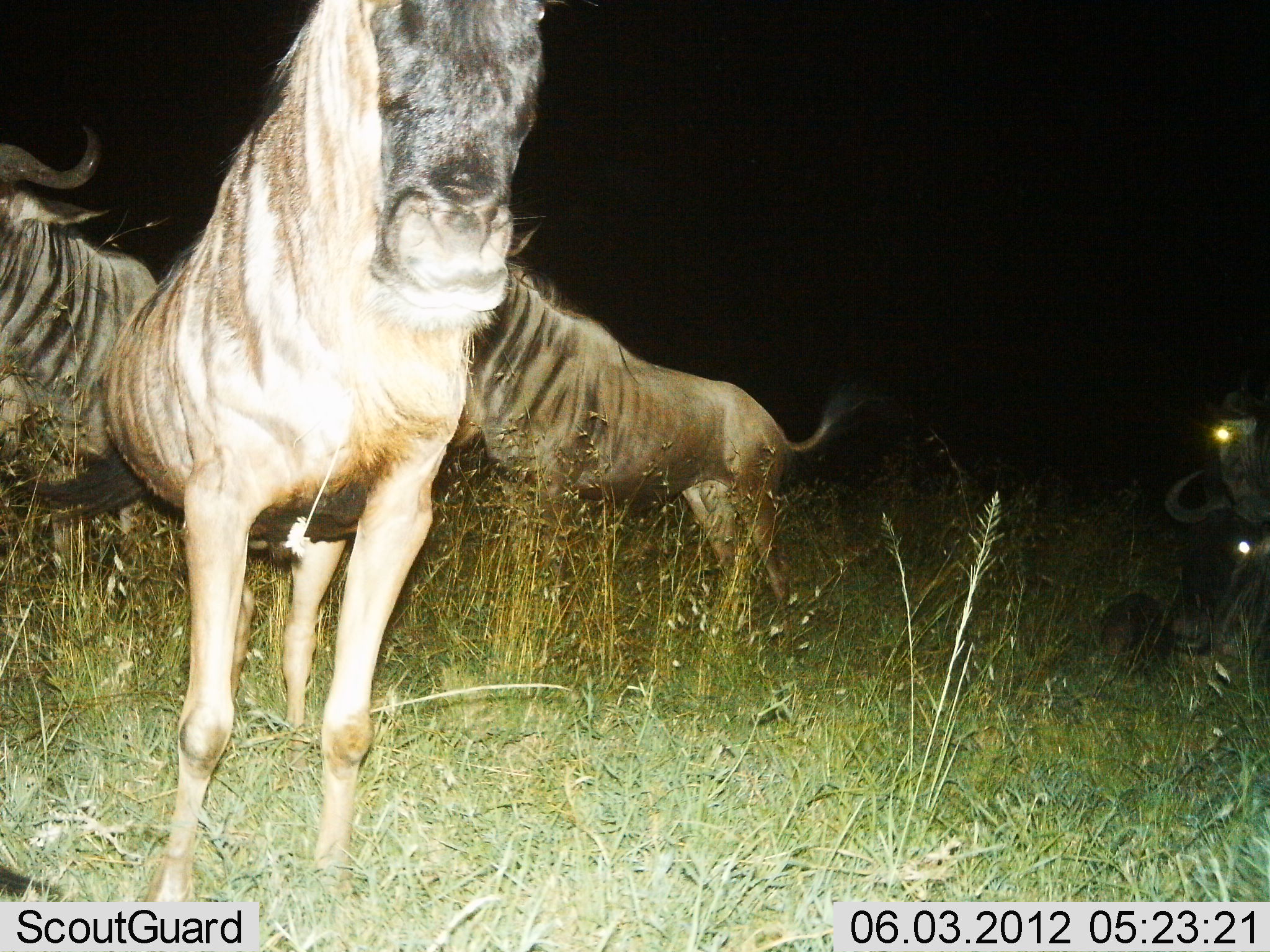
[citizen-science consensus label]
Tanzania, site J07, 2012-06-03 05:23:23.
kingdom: Animalia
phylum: Chordata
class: Mammalia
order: Artiodactyla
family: Bovidae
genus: Connochaetes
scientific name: Connochaetes taurinus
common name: blue wildebeest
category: wildebeest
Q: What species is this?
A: Wildebeest (blue wildebeest) (Connochaetes taurinus).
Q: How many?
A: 5.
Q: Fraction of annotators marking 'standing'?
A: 100%.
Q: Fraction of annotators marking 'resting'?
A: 40%.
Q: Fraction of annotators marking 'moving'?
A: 10%.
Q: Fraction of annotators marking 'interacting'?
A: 10%.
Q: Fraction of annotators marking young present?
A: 0%.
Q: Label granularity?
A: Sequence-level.